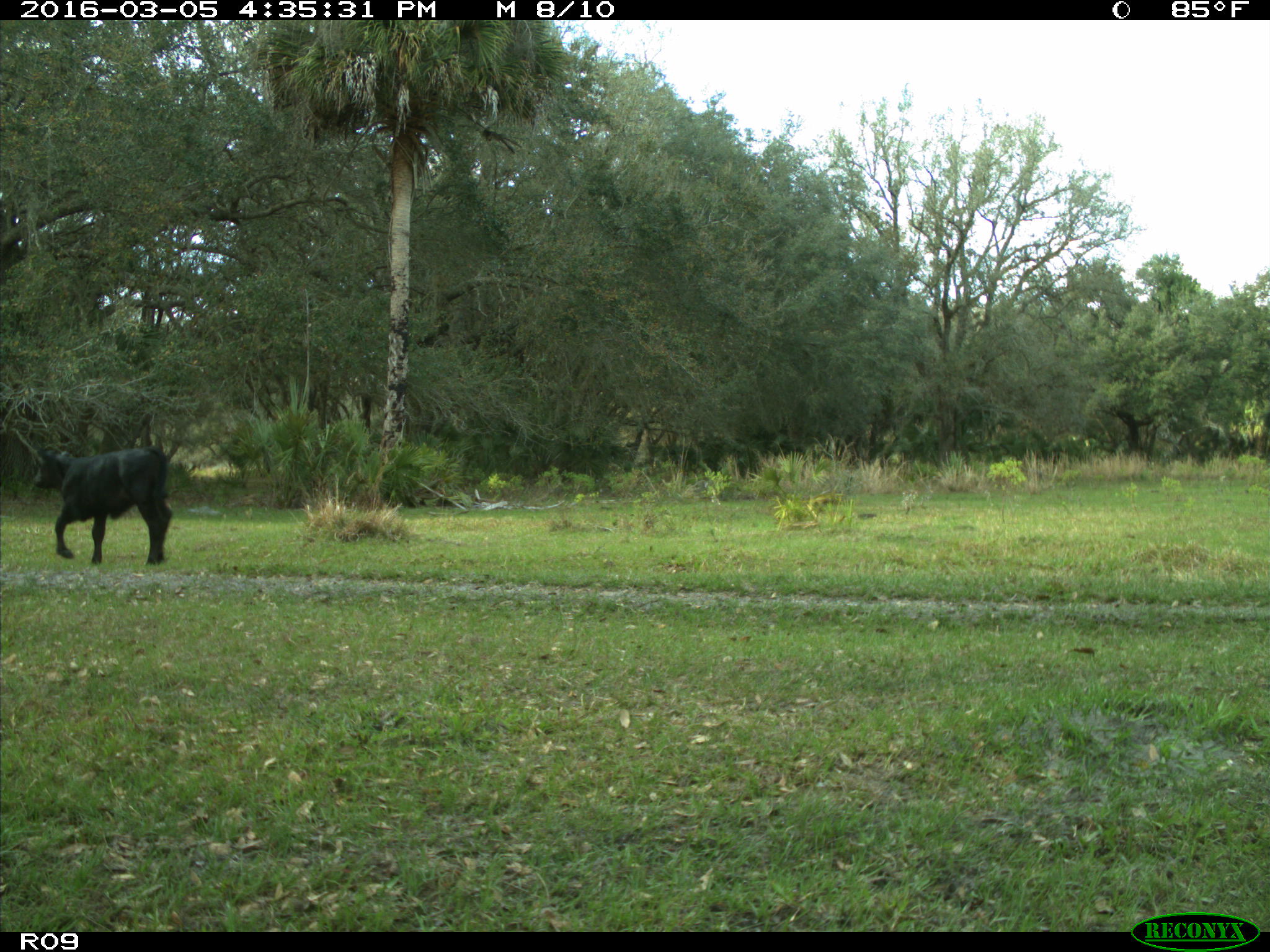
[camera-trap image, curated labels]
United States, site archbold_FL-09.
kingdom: Animalia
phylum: Chordata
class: Mammalia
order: Artiodactyla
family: Bovidae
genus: Bos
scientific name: Bos taurus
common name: domestic cow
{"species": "Bos taurus (domestic cow)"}